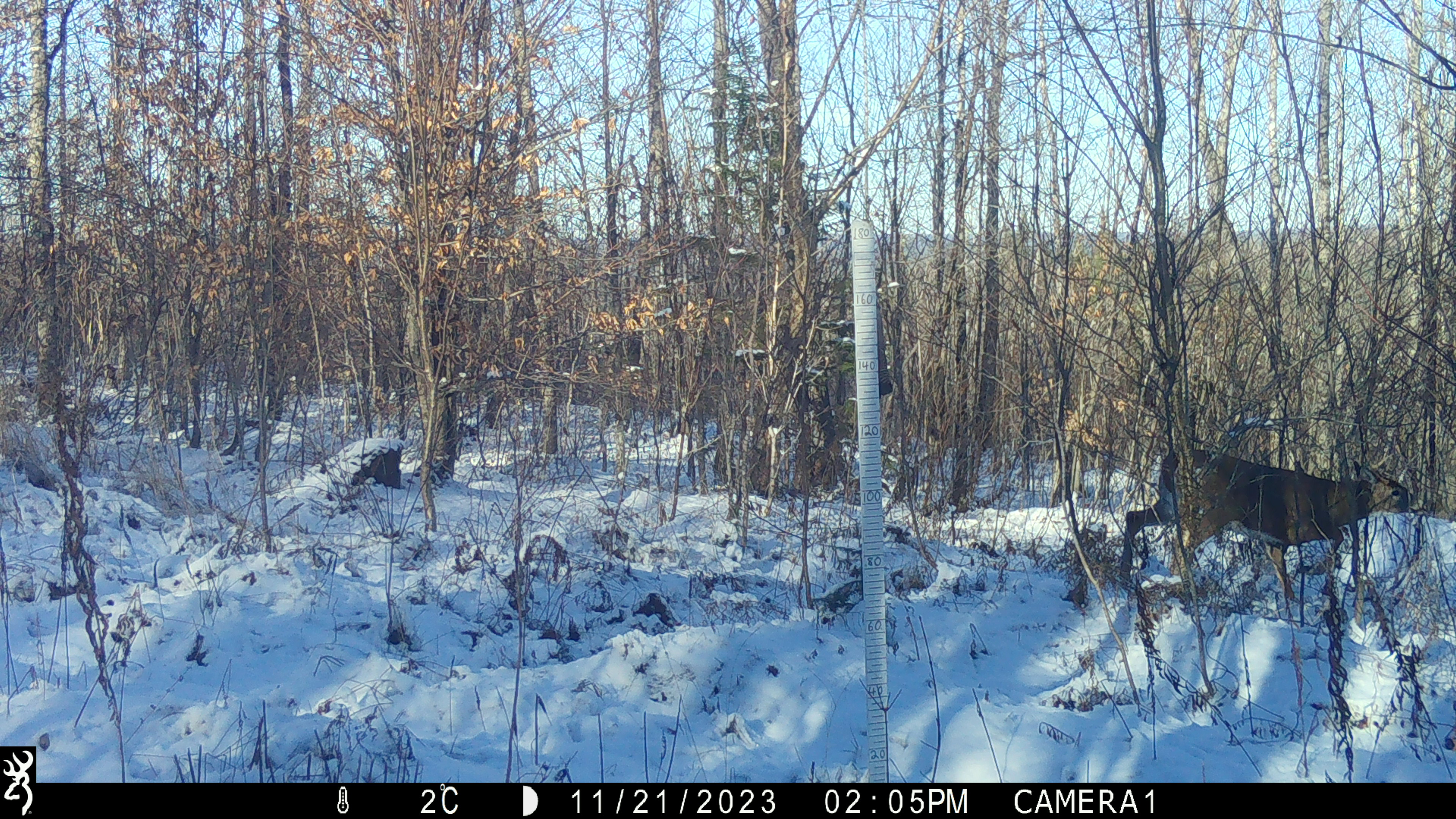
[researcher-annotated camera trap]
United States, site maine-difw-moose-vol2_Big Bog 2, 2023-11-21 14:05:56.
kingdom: Animalia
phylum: Chordata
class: Mammalia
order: Artiodactyla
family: Cervidae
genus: Odocoileus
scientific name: Odocoileus virginianus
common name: white-tailed deer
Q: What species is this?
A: White-tailed deer (Odocoileus virginianus).